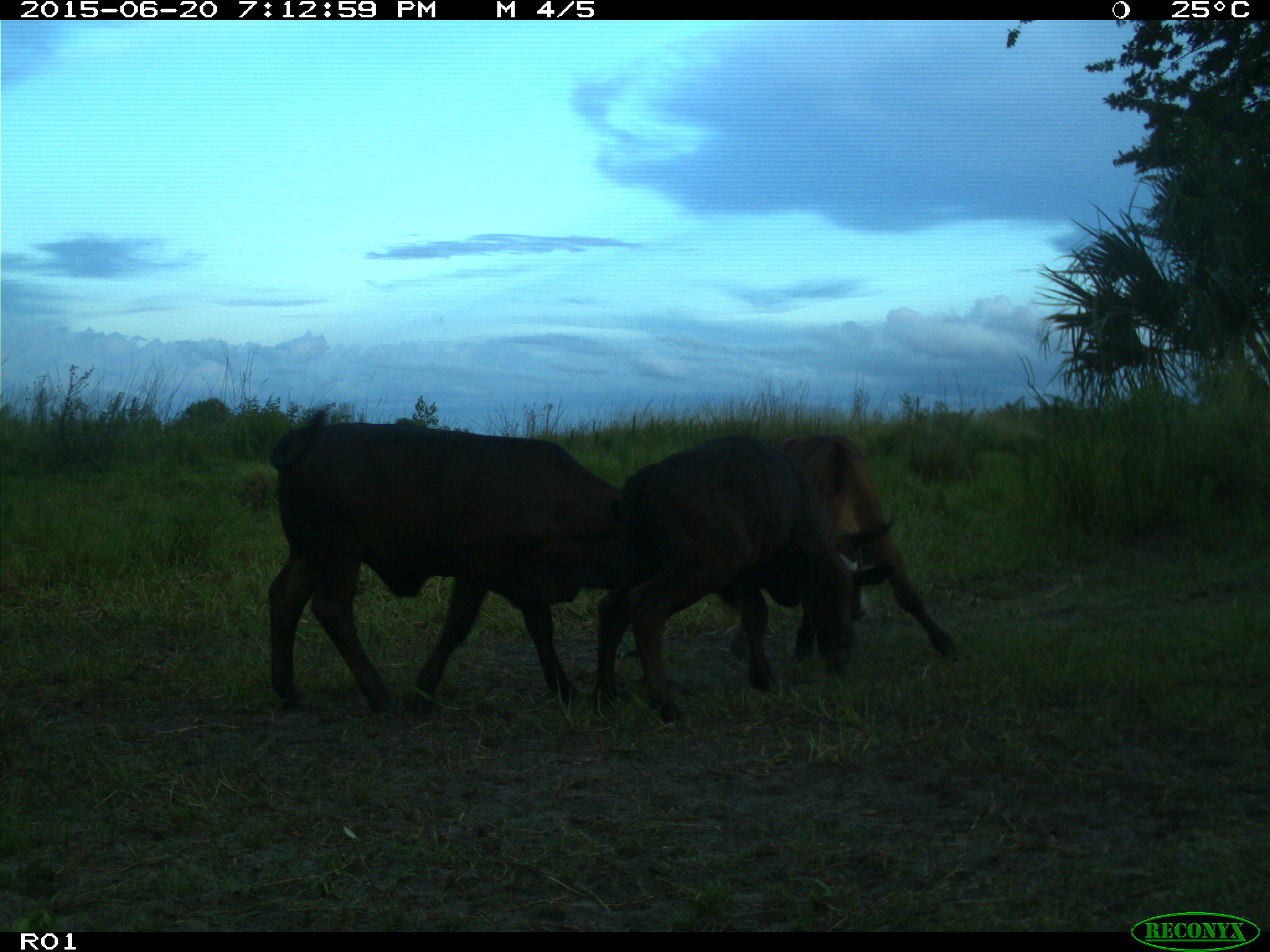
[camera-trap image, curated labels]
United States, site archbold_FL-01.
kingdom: Animalia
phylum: Chordata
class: Mammalia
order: Artiodactyla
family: Bovidae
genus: Bos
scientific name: Bos taurus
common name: domestic cow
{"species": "Bos taurus (domestic cow)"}